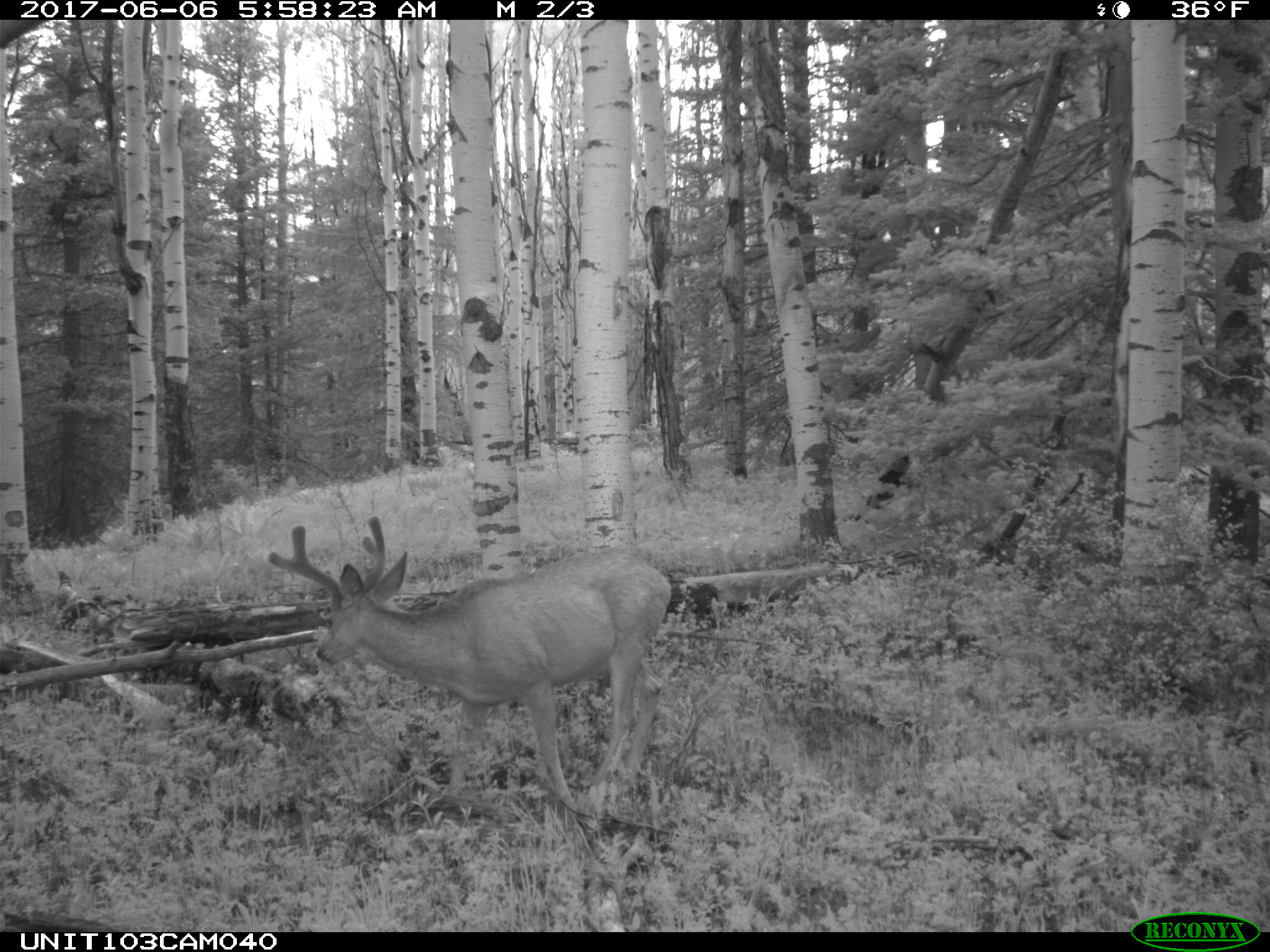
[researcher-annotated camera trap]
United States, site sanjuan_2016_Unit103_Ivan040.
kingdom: Animalia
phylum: Chordata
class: Mammalia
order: Artiodactyla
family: Cervidae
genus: Odocoileus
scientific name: Odocoileus hemionus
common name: mule deer